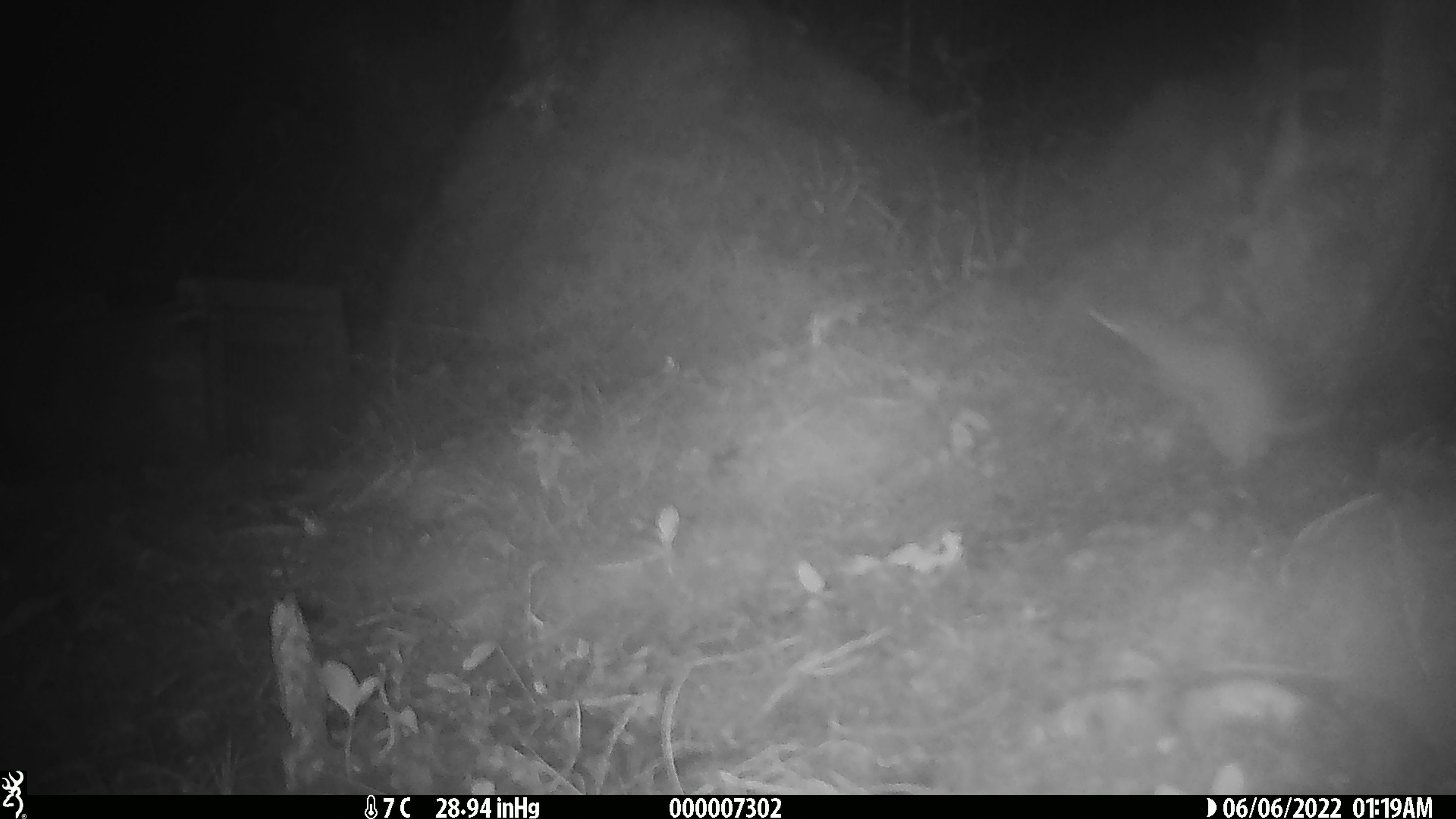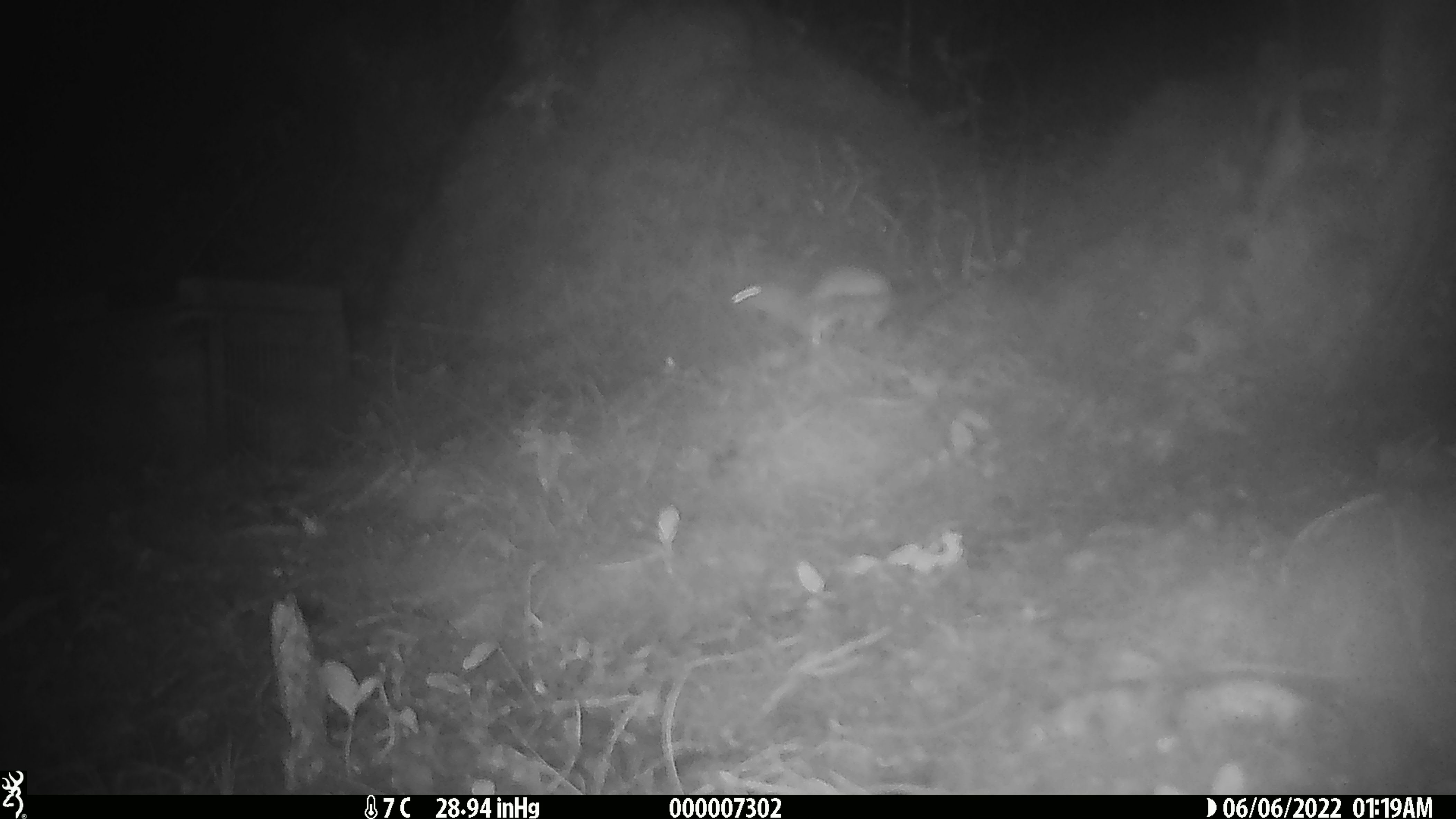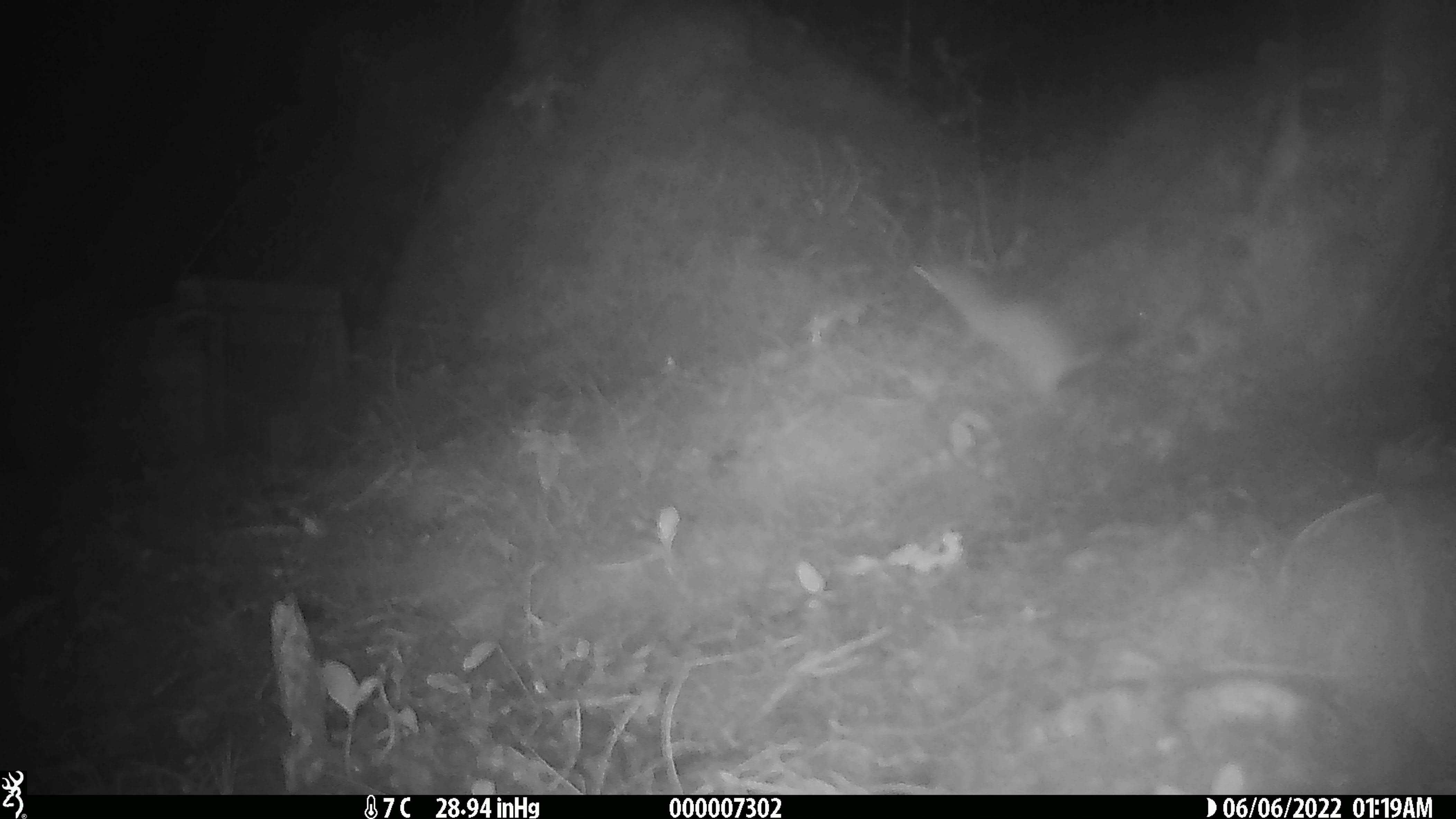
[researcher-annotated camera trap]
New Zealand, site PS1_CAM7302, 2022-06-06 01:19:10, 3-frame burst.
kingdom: Animalia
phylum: Chordata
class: Mammalia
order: Carnivora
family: Mustelidae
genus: Mustela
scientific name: Mustela erminea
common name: stoat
Stoat (Mustela erminea).